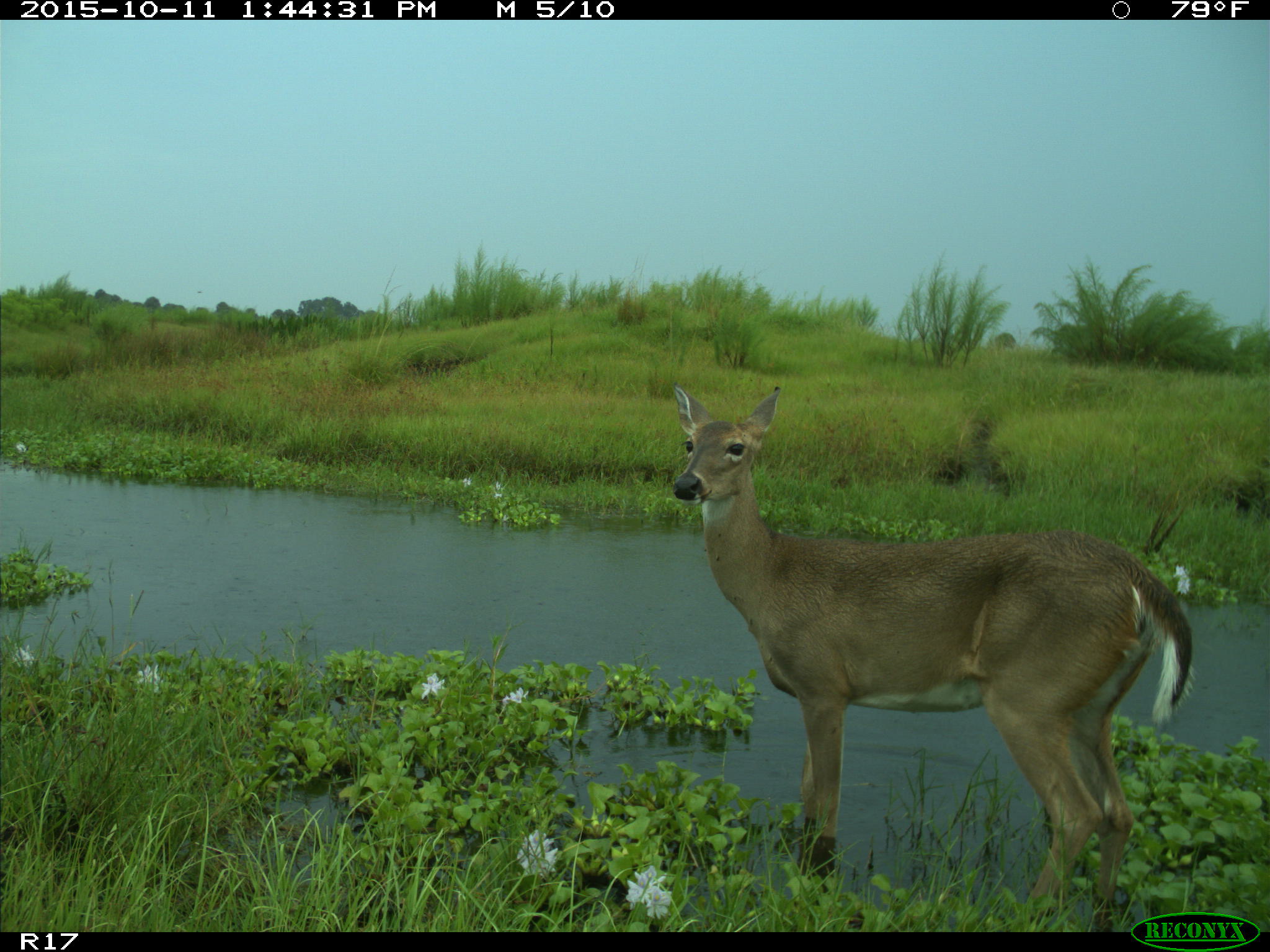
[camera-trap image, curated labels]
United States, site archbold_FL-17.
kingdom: Animalia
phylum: Chordata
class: Mammalia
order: Artiodactyla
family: Cervidae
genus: Odocoileus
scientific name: Odocoileus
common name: deer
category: unidentified deer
Unidentified deer (deer) (Odocoileus).